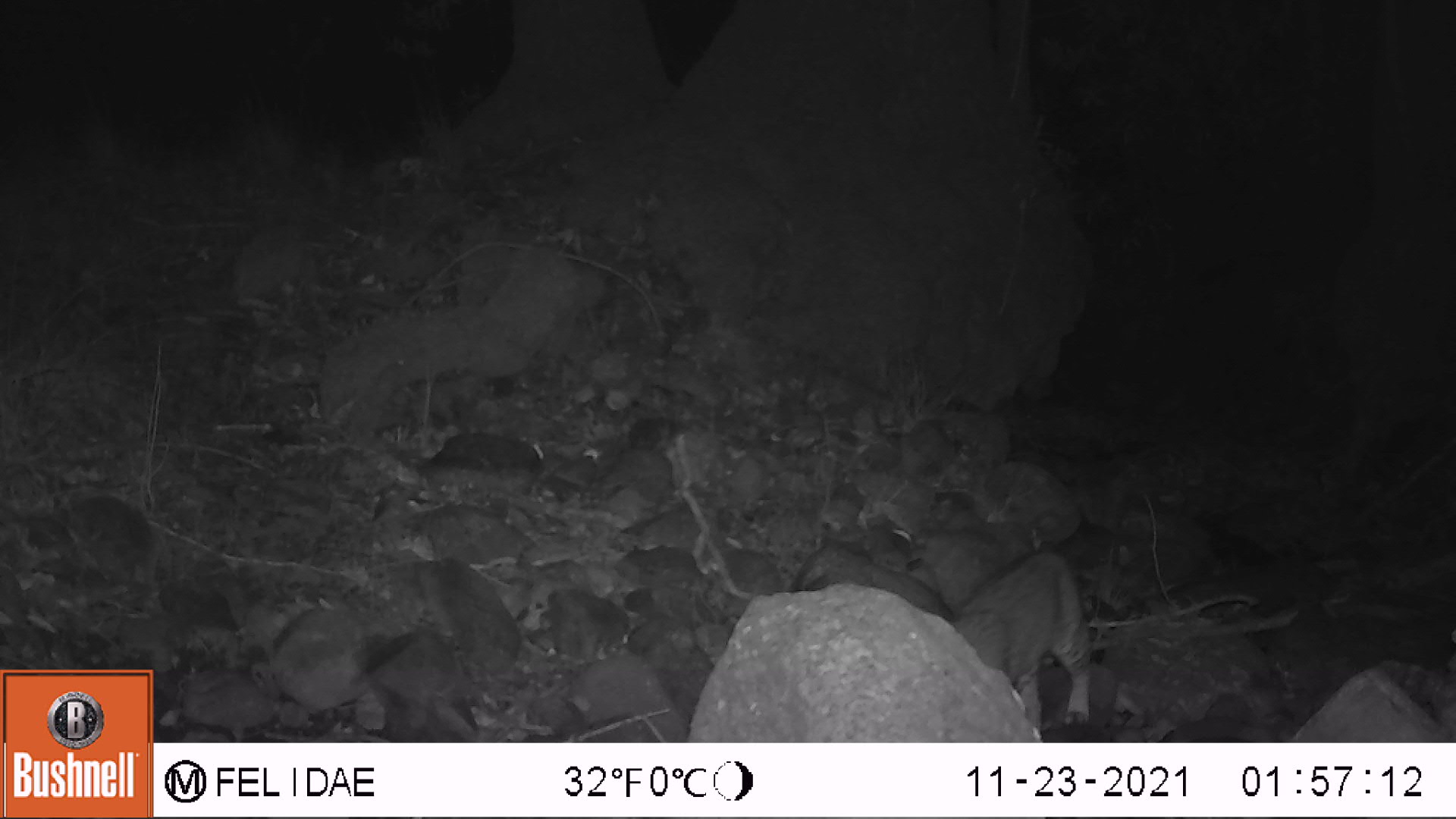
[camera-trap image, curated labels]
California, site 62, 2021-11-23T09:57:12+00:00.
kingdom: Animalia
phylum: Chordata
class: Mammalia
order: Carnivora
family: Felidae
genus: Lynx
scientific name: Lynx rufus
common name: bobcat